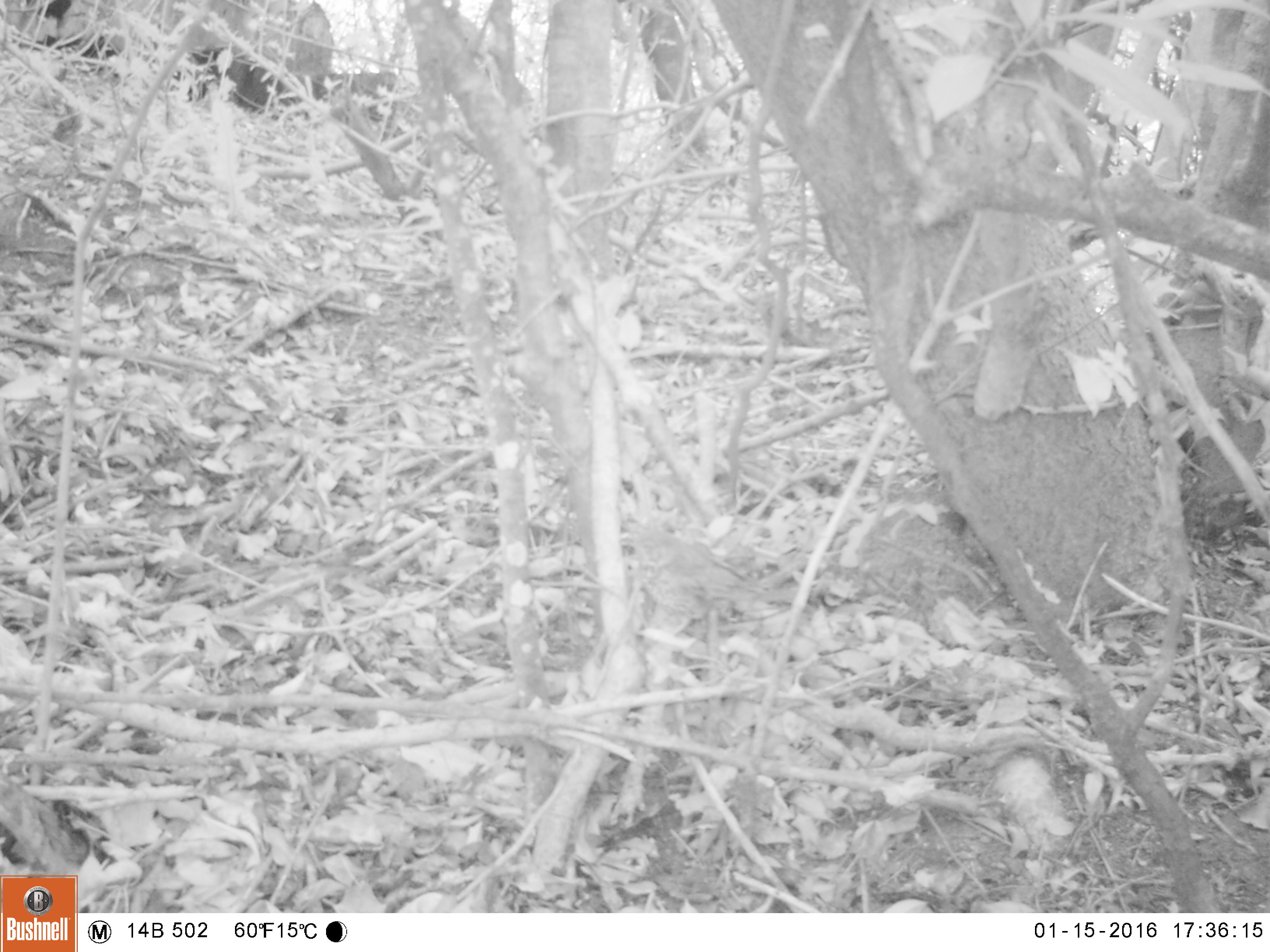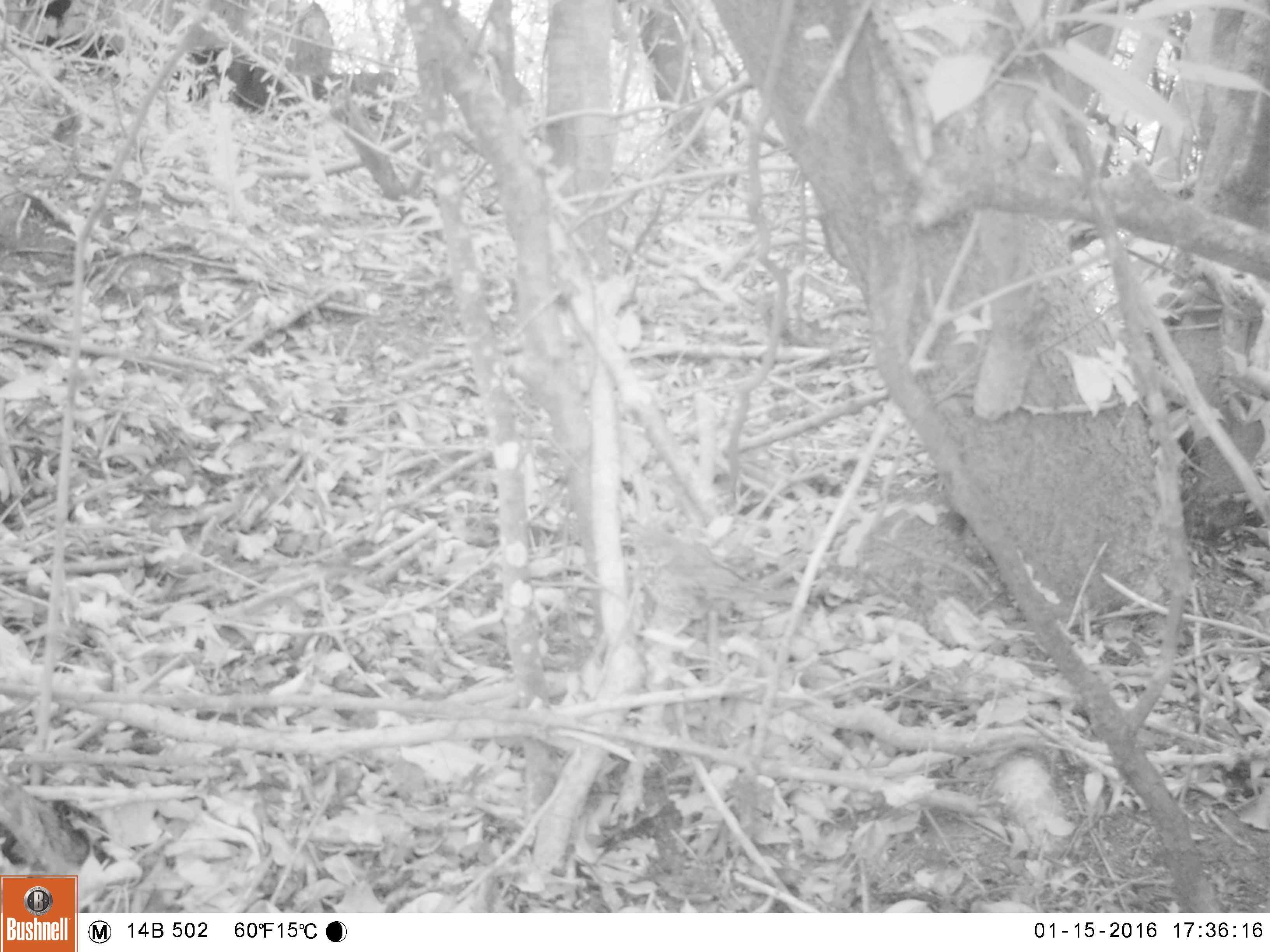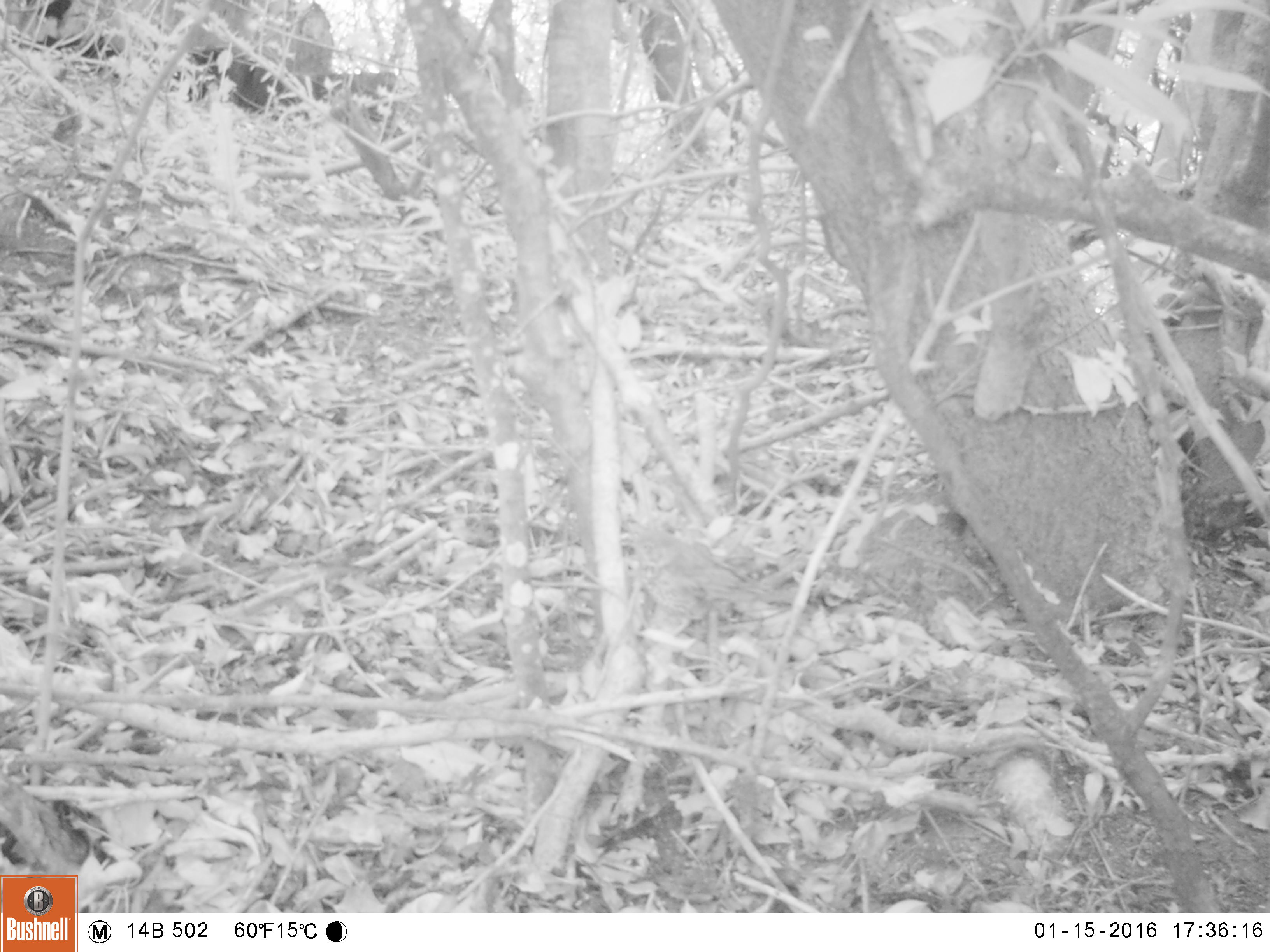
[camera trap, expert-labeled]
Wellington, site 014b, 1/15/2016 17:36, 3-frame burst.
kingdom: Animalia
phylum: Chordata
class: Aves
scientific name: Aves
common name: bird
Bird (Aves).